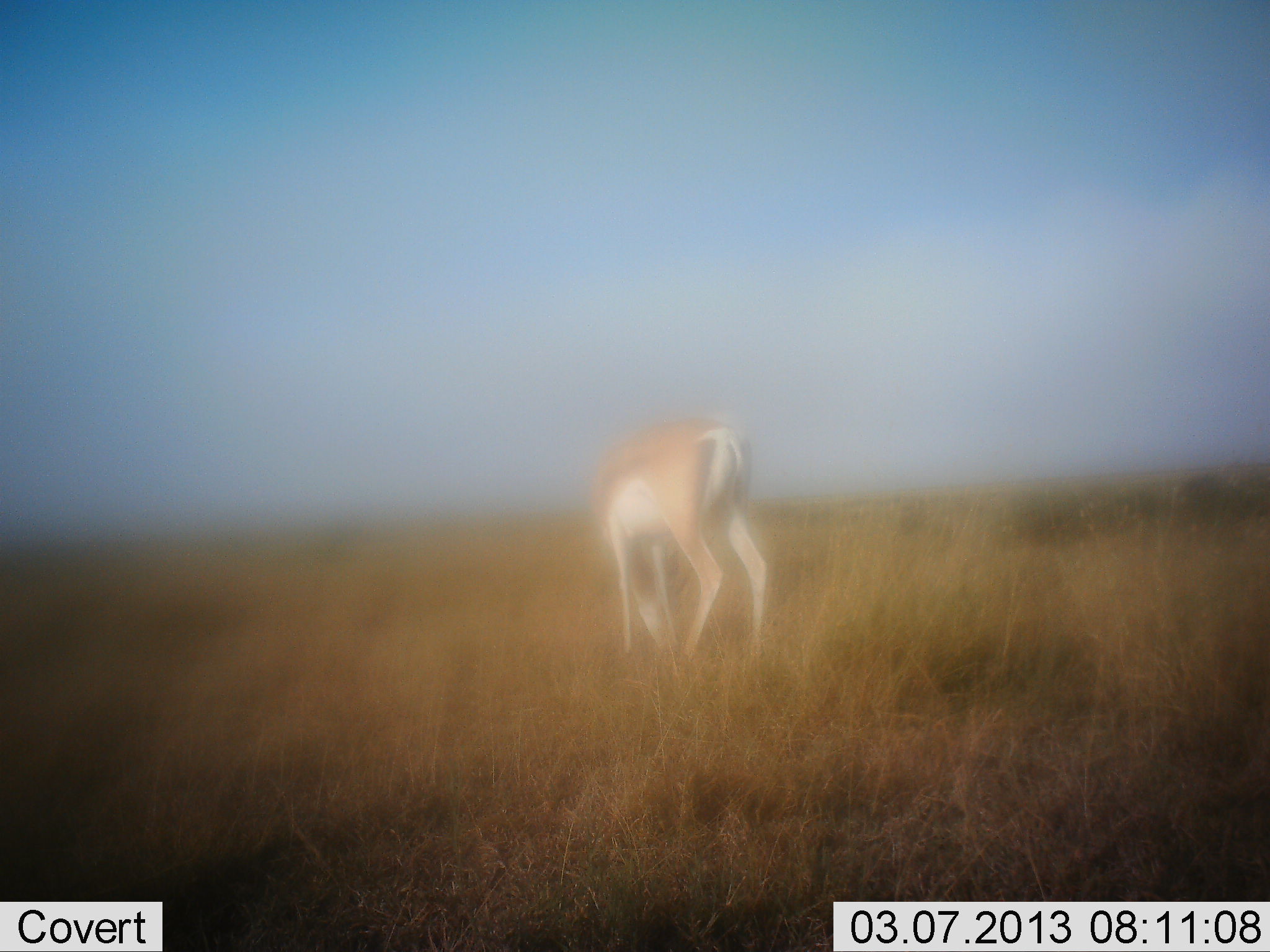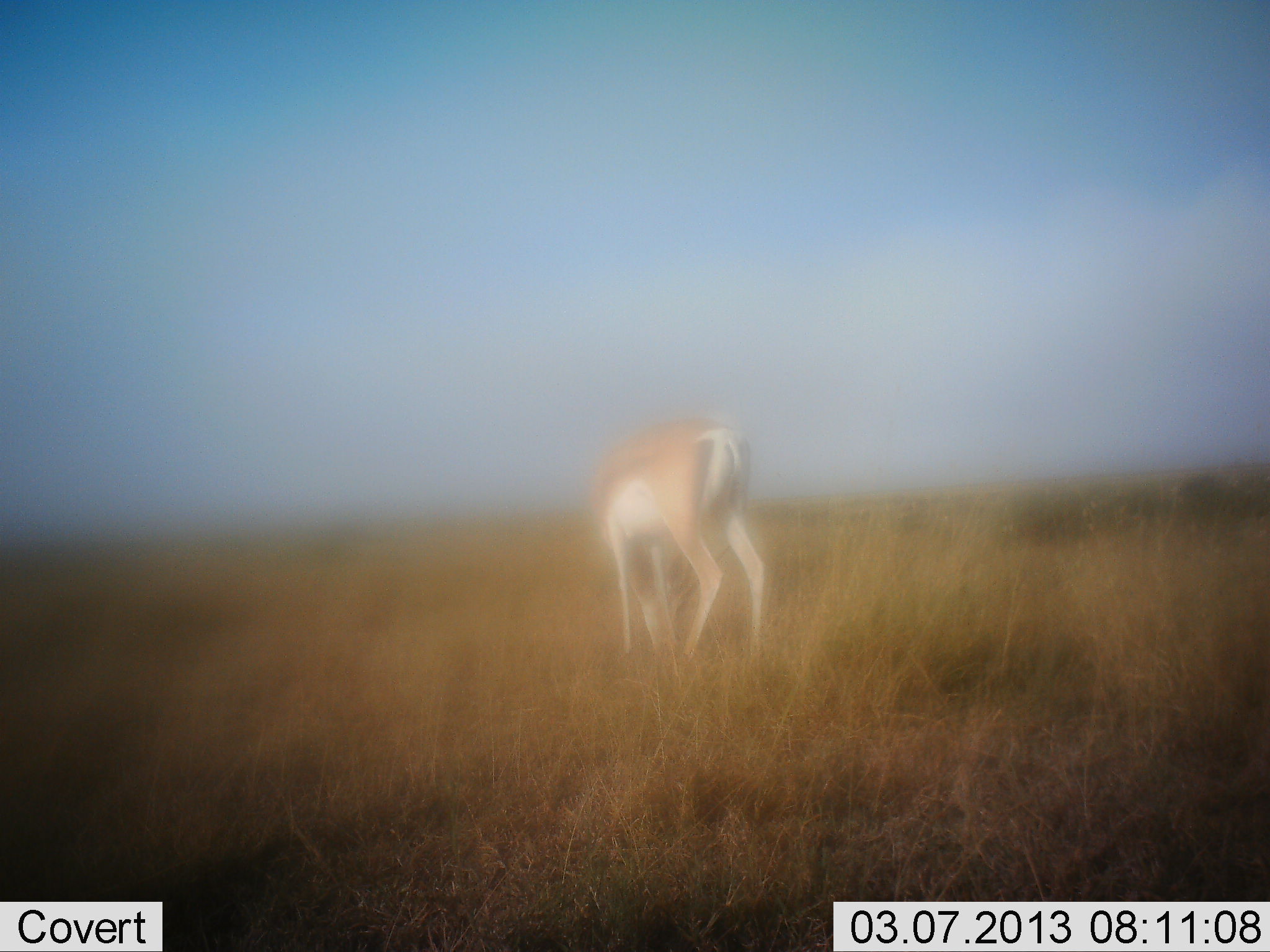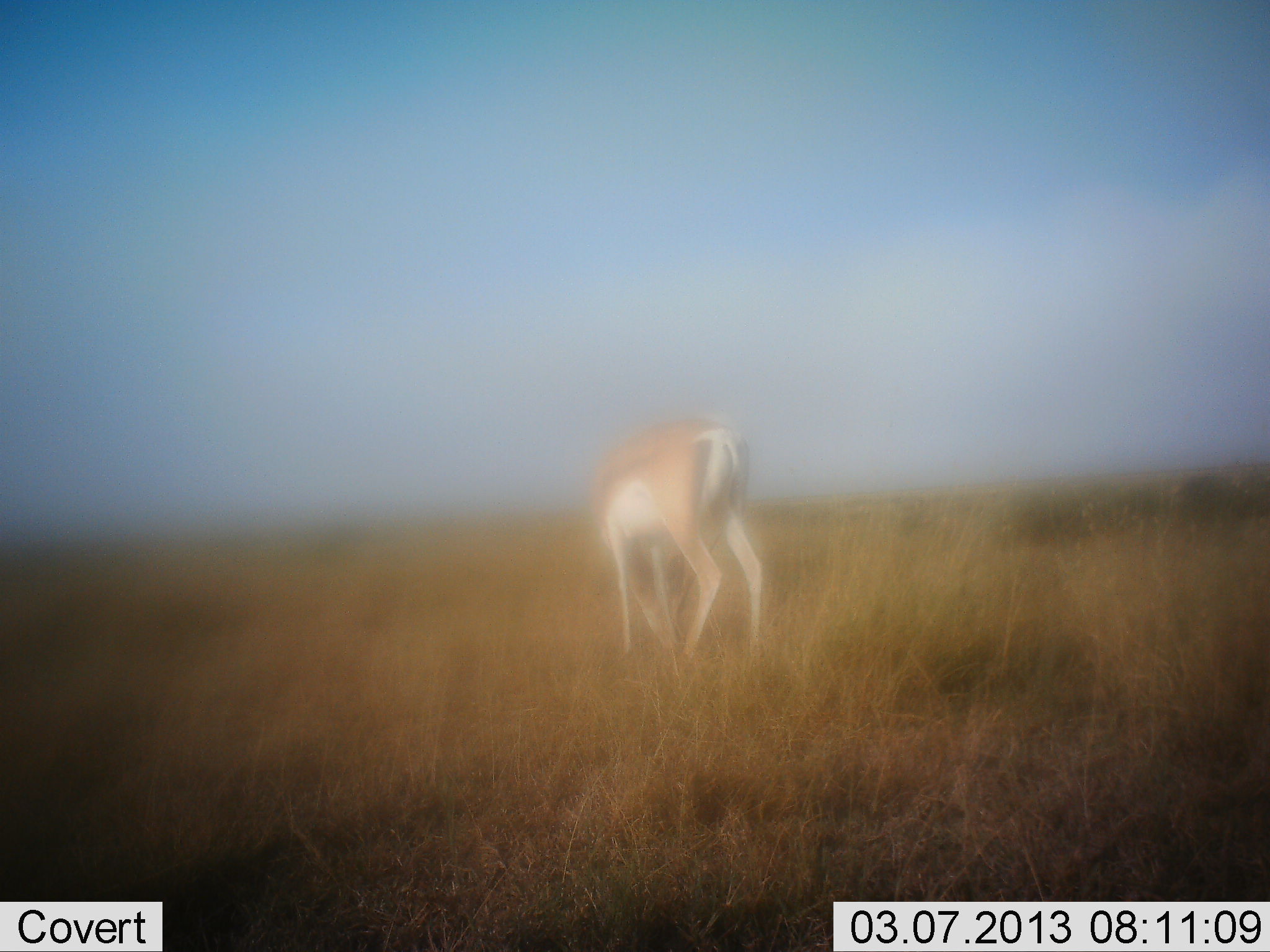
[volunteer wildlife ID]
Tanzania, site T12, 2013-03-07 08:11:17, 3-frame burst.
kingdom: Animalia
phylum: Chordata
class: Mammalia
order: Artiodactyla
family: Bovidae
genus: Nanger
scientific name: Nanger granti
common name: grant's gazelle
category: gazellegrants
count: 1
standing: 31%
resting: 0%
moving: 0%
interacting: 0%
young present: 0%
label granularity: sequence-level